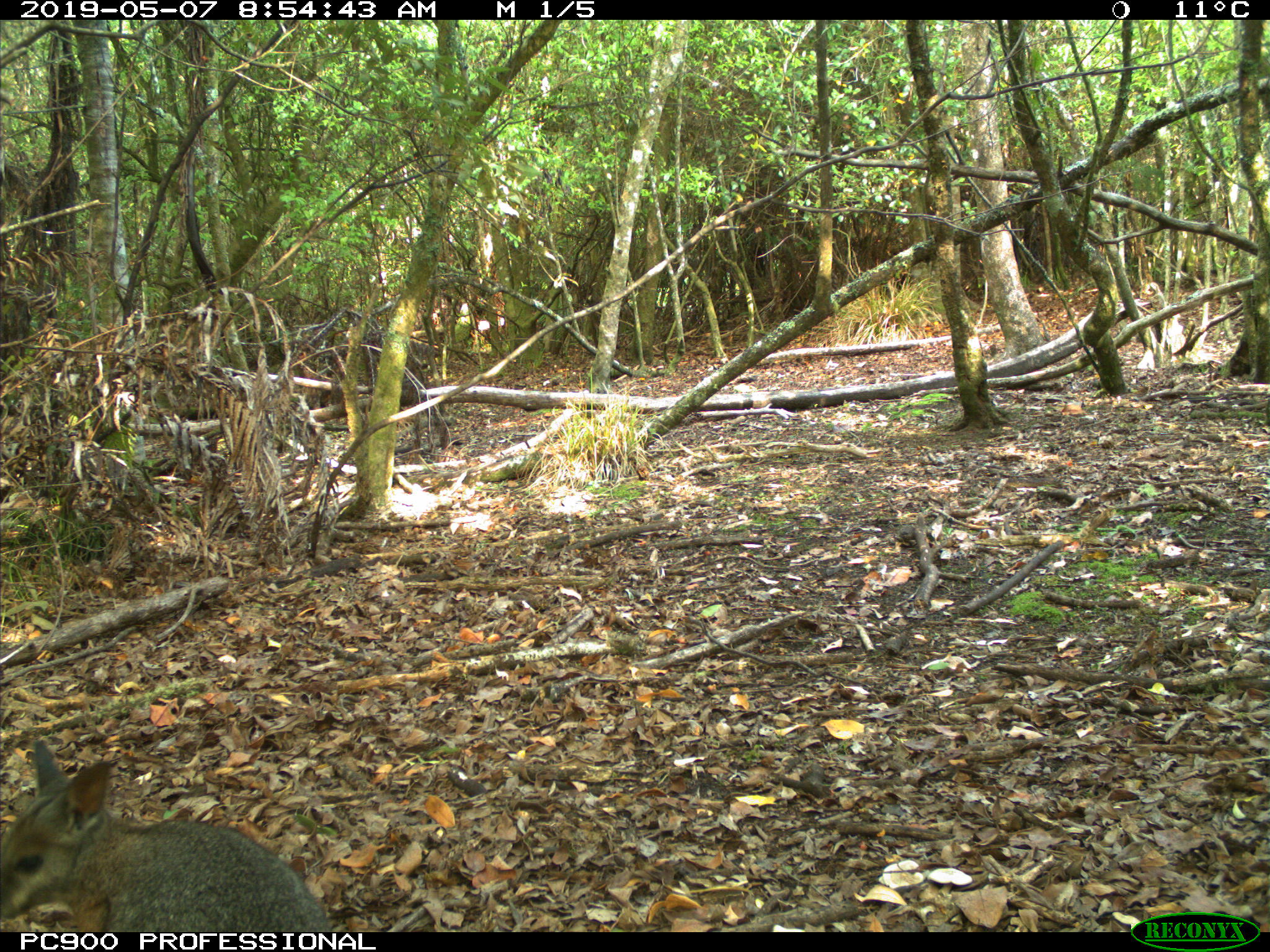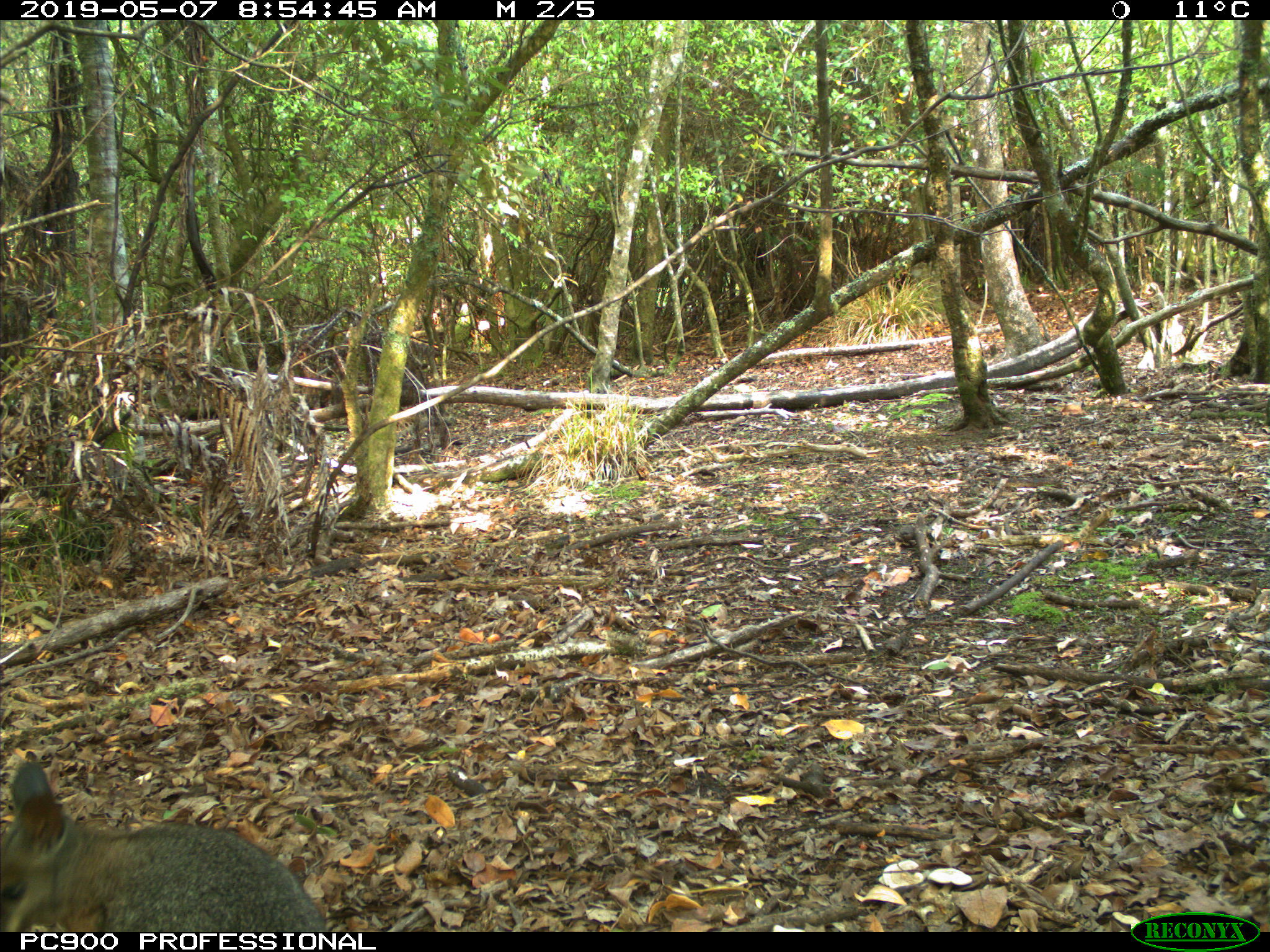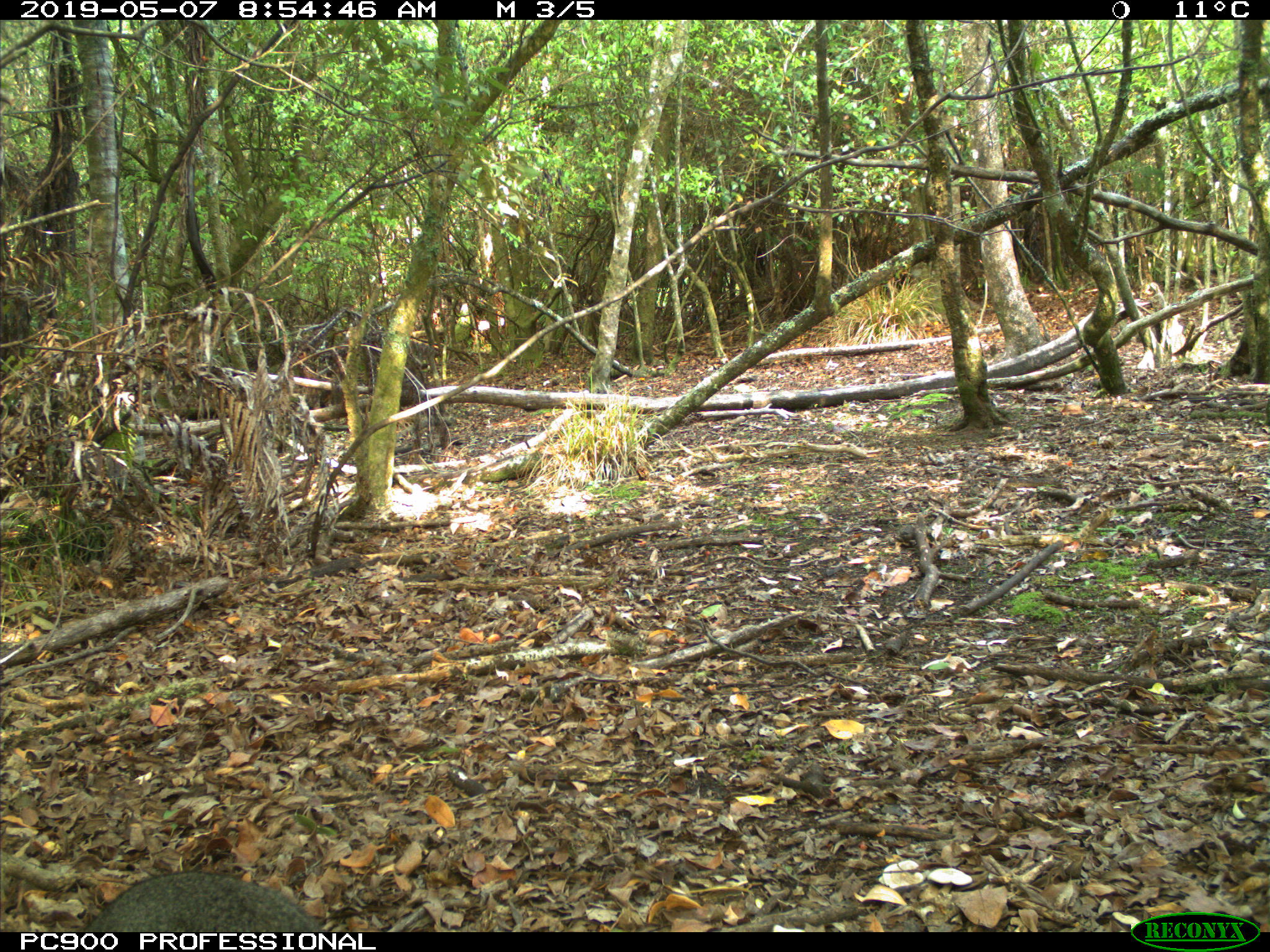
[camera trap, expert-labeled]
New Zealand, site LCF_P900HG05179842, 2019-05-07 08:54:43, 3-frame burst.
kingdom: Animalia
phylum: Chordata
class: Mammalia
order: Diprotodontia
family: Macropodidae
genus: Notamacropus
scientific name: Notamacropus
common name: wallaby